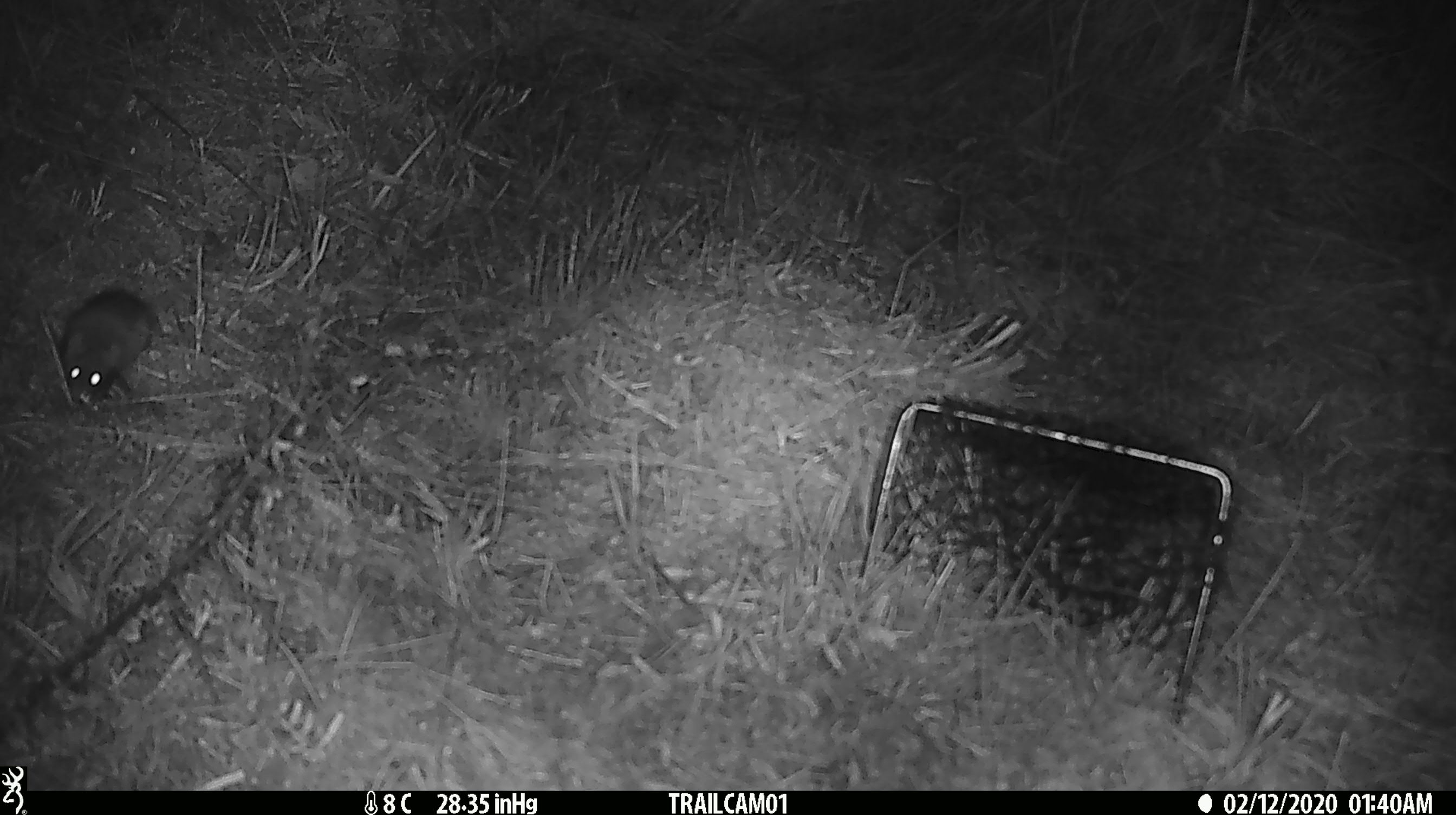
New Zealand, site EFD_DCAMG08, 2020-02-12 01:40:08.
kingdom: Animalia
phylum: Chordata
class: Mammalia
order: Rodentia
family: Muridae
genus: Mus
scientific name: Mus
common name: mouse